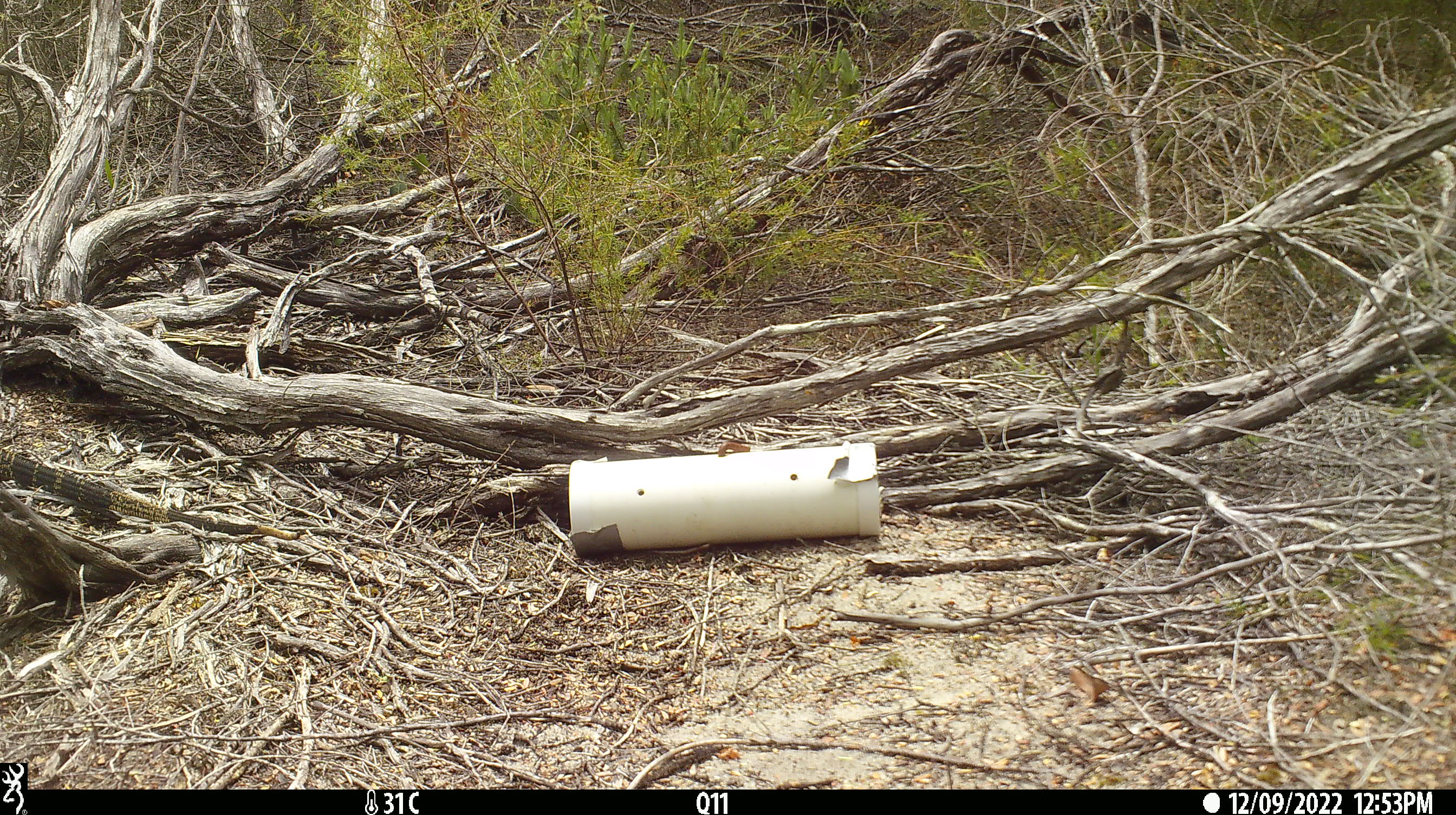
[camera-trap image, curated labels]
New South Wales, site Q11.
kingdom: Animalia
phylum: Chordata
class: Reptilia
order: Squamata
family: Varanidae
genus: Varanus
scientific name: Varanus varius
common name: lace monitor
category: goanna